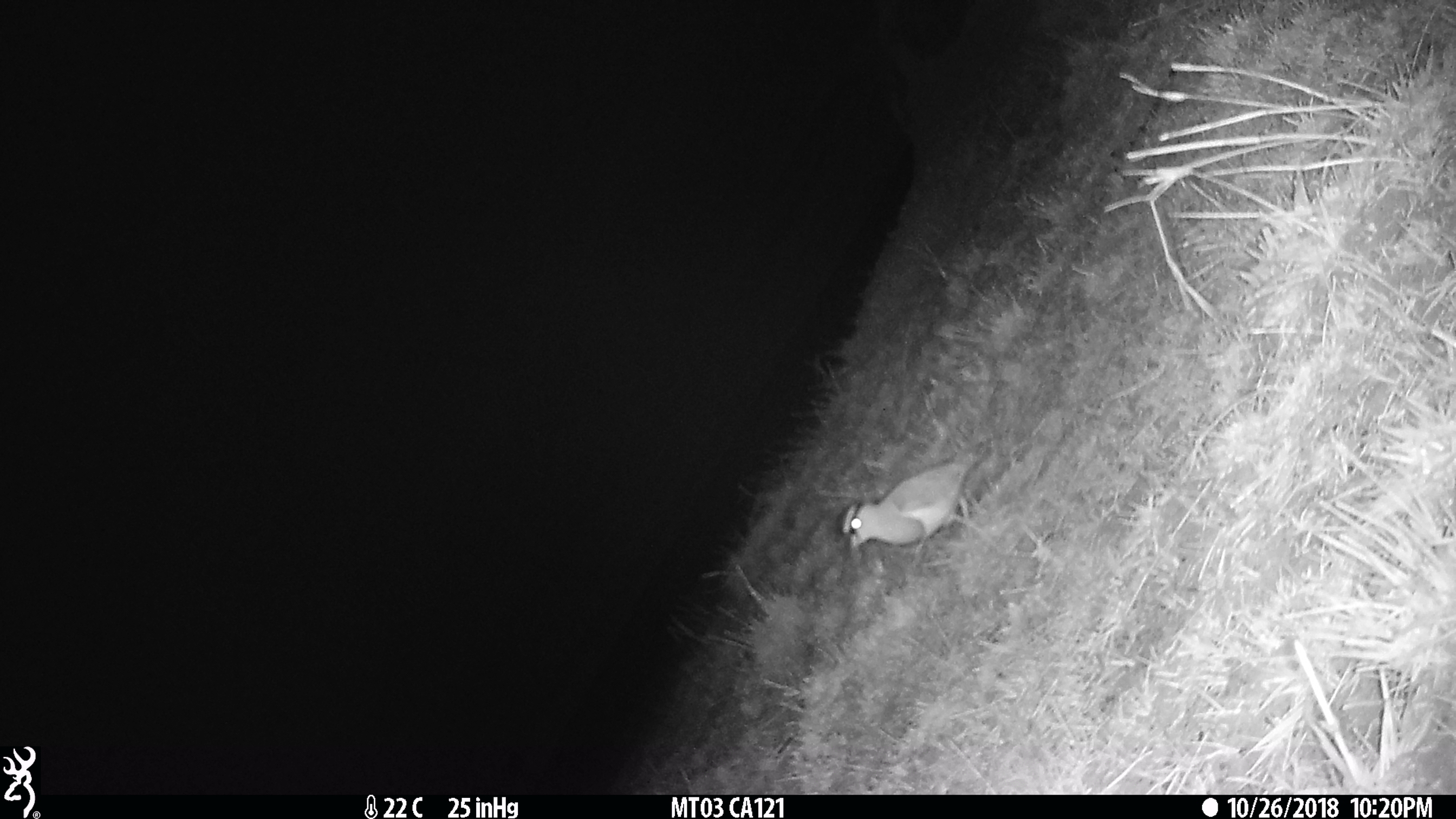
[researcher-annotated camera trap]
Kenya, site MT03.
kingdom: Animalia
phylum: Chordata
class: Aves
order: Charadriiformes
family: Charadriidae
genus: Vanellus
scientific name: Vanellus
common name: lapwing